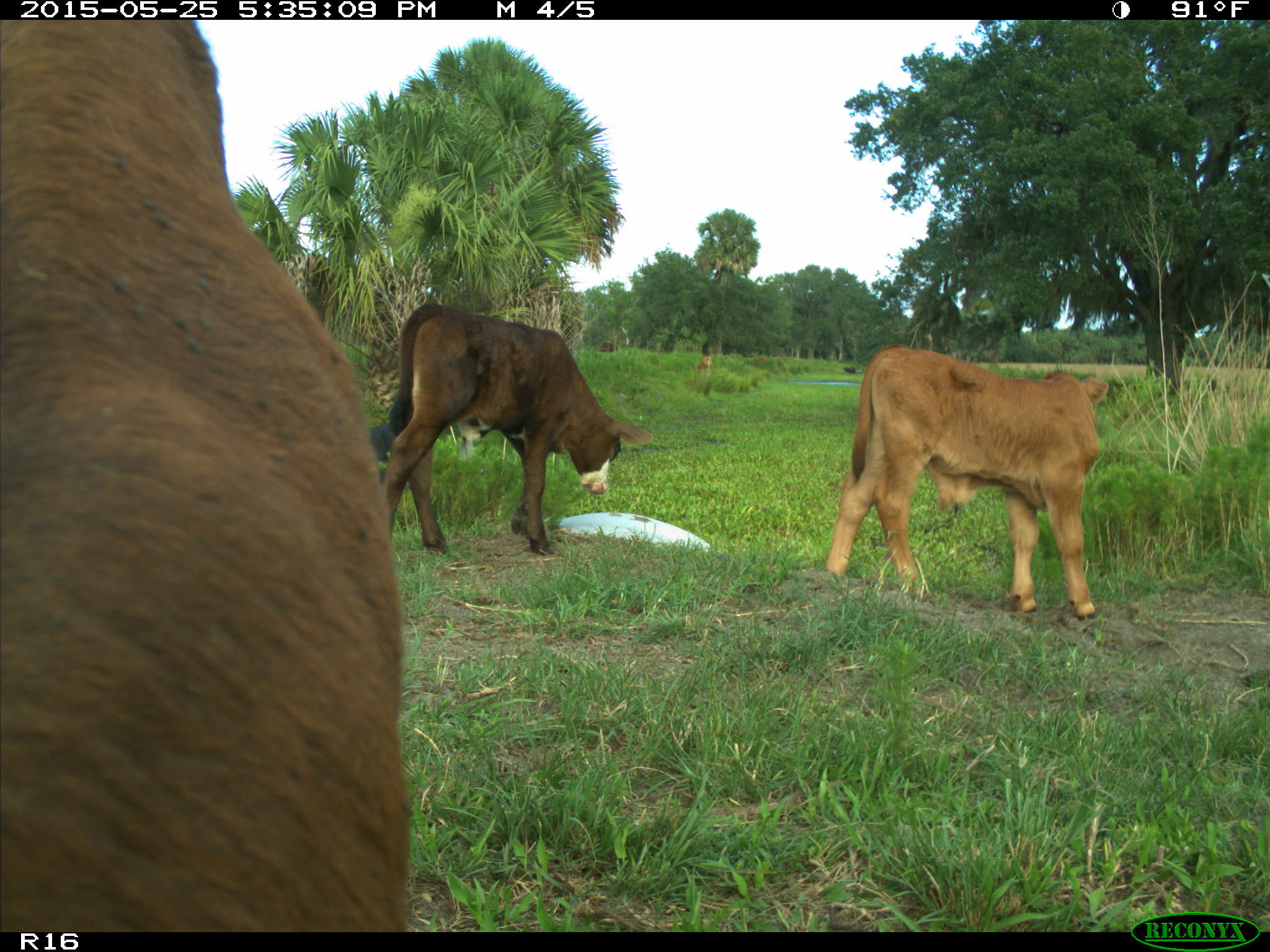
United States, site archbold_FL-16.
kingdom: Animalia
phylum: Chordata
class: Mammalia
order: Artiodactyla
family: Bovidae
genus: Bos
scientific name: Bos taurus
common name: domestic cow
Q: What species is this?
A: Bos taurus (domestic cow).